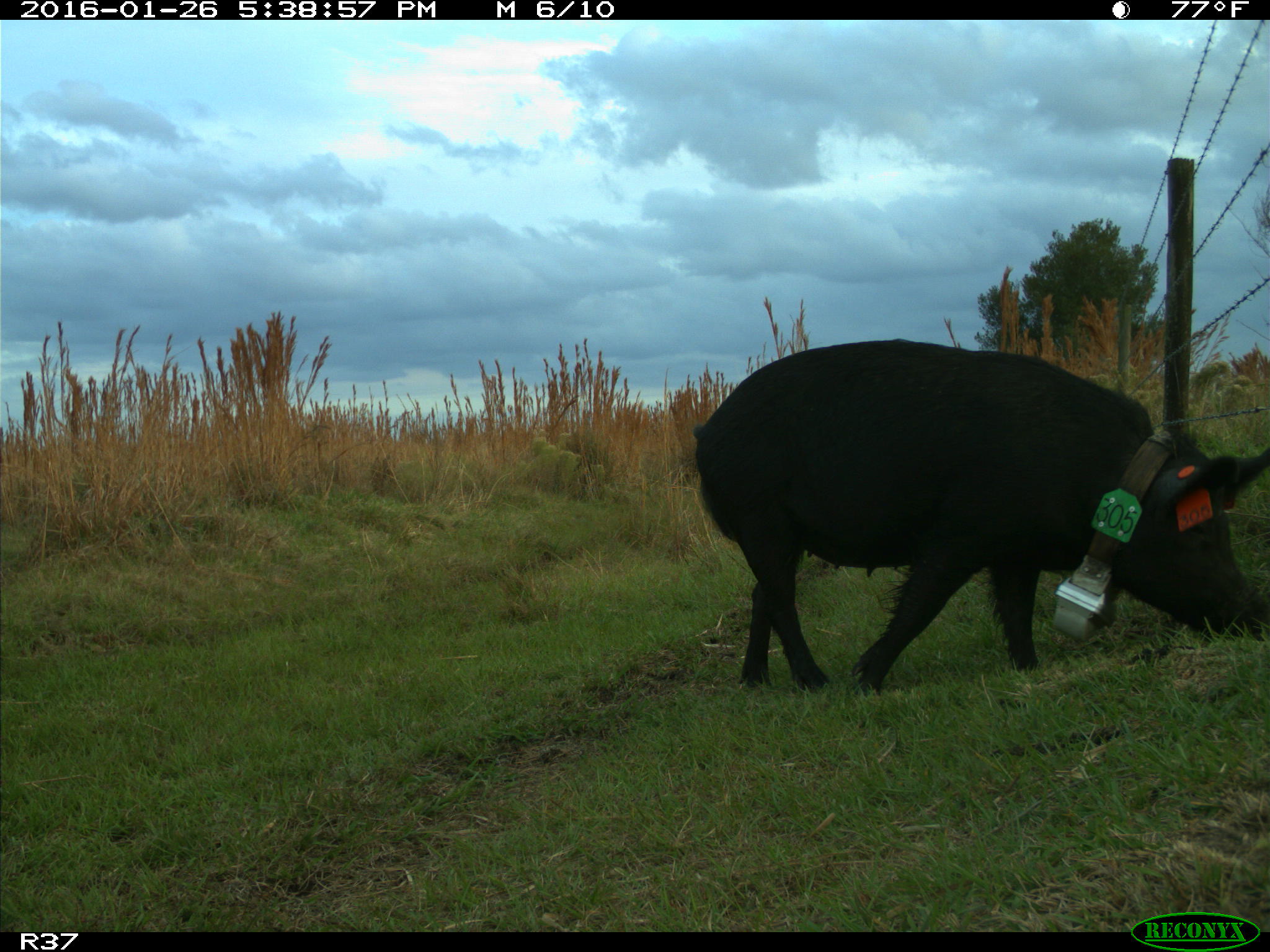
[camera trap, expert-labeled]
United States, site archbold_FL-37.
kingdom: Animalia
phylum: Chordata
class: Mammalia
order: Artiodactyla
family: Suidae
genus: Sus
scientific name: Sus scrofa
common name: wild boar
Sus scrofa (wild boar).